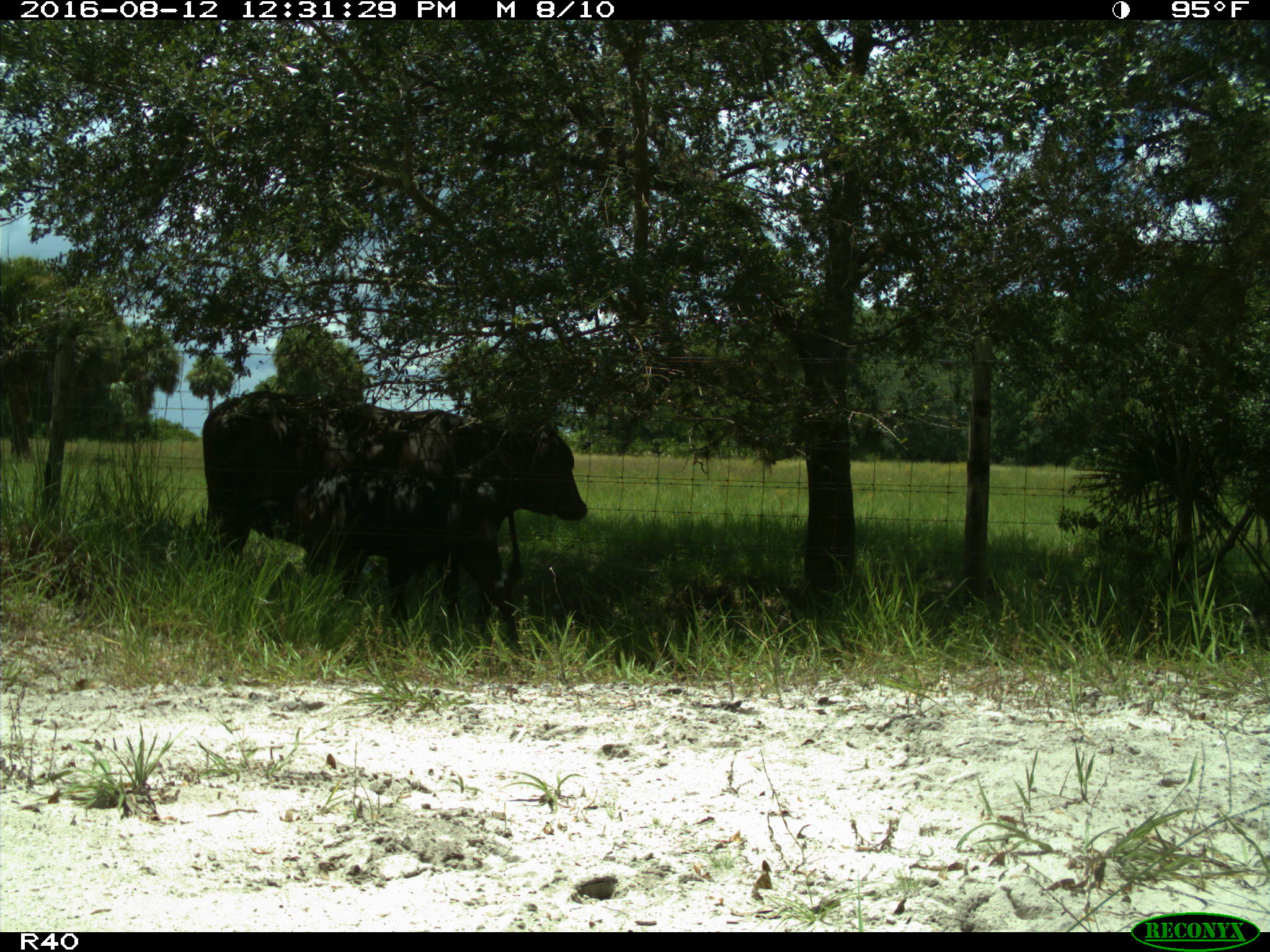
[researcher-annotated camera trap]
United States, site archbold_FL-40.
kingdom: Animalia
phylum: Chordata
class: Mammalia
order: Artiodactyla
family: Bovidae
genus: Bos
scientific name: Bos taurus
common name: domestic cow